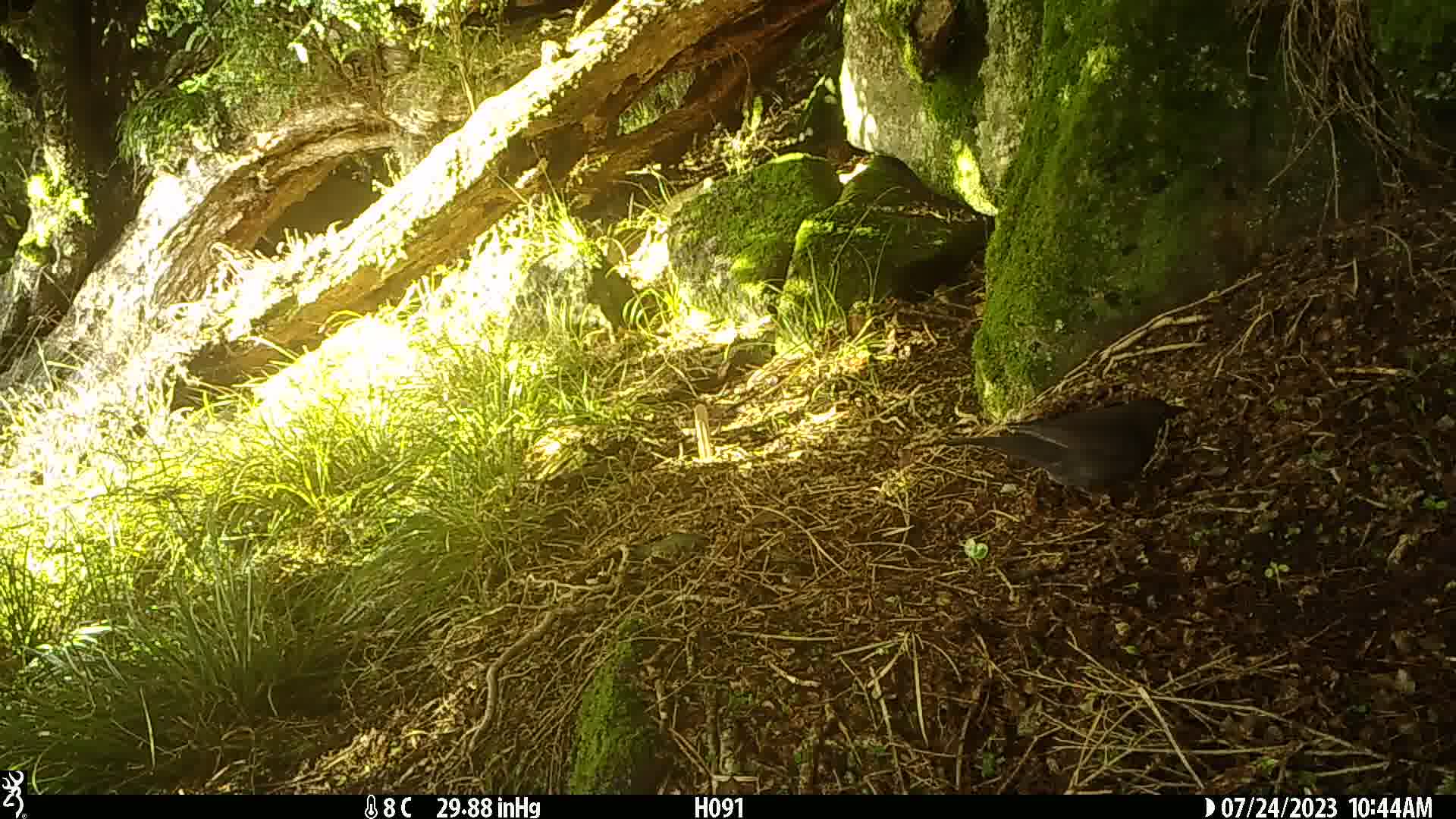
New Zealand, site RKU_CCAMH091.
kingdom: Animalia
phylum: Chordata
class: Aves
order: Passeriformes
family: Turdidae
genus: Turdus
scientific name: Turdus merula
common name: eurasian blackbird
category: blackbird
Blackbird (eurasian blackbird) (Turdus merula).